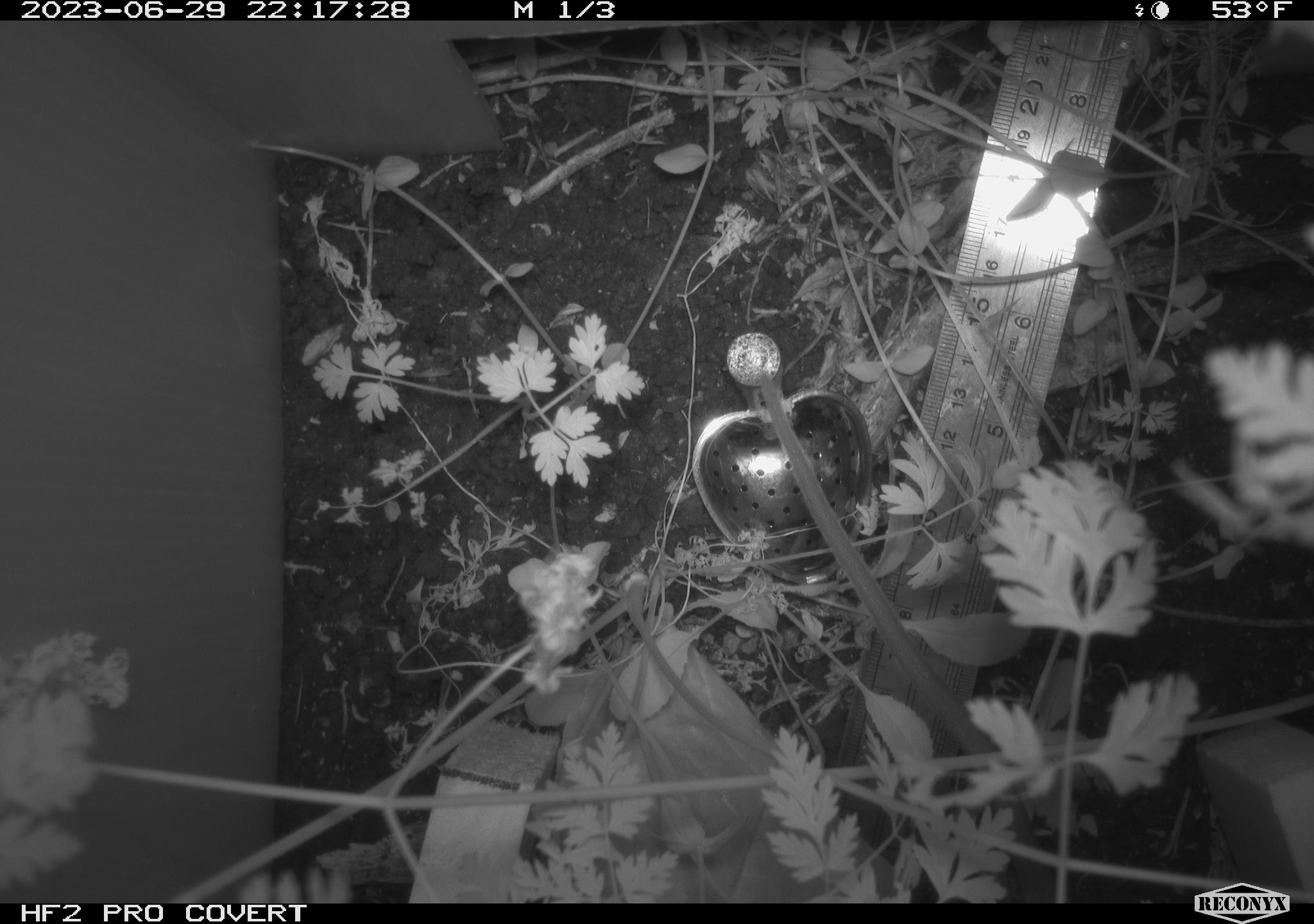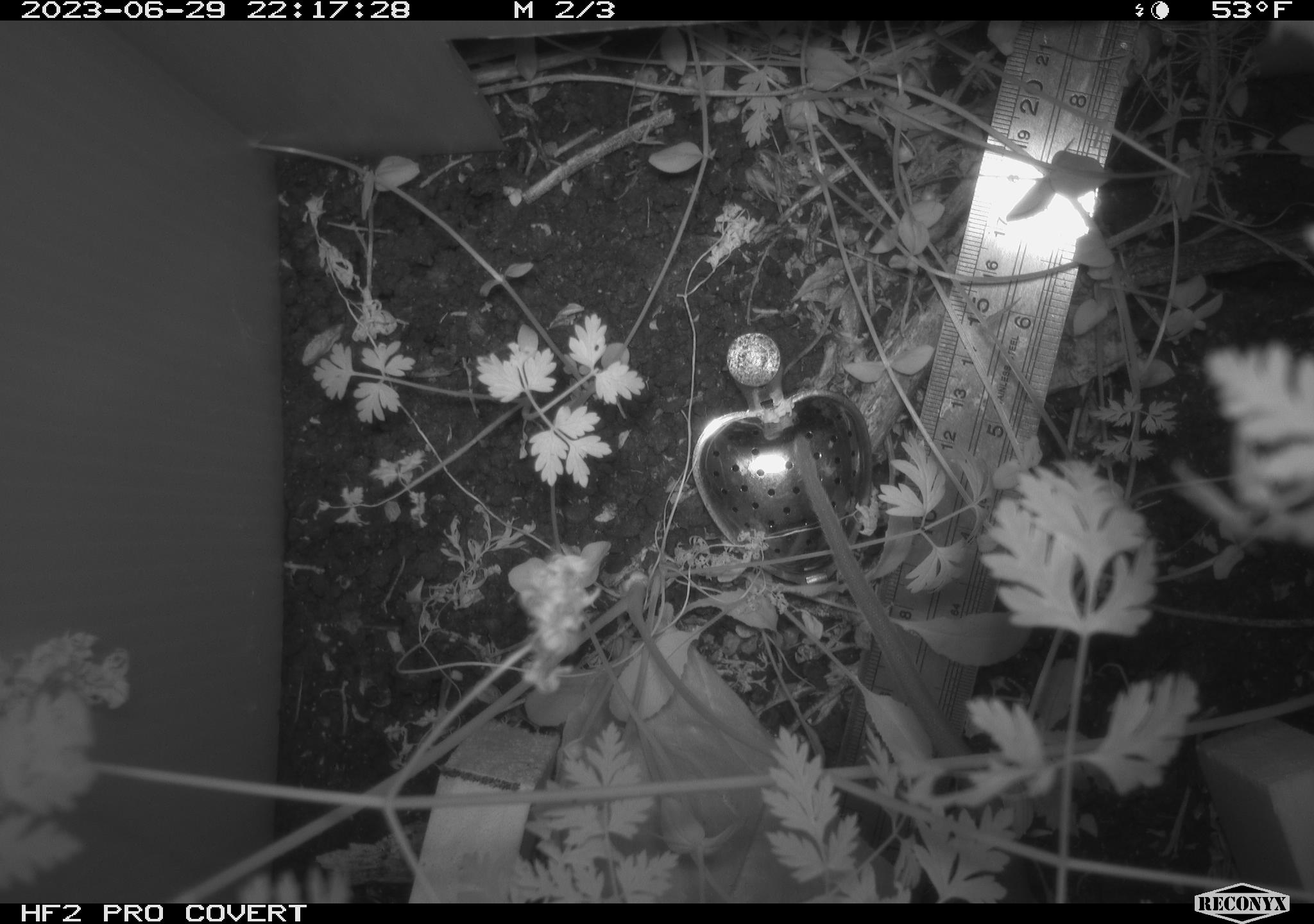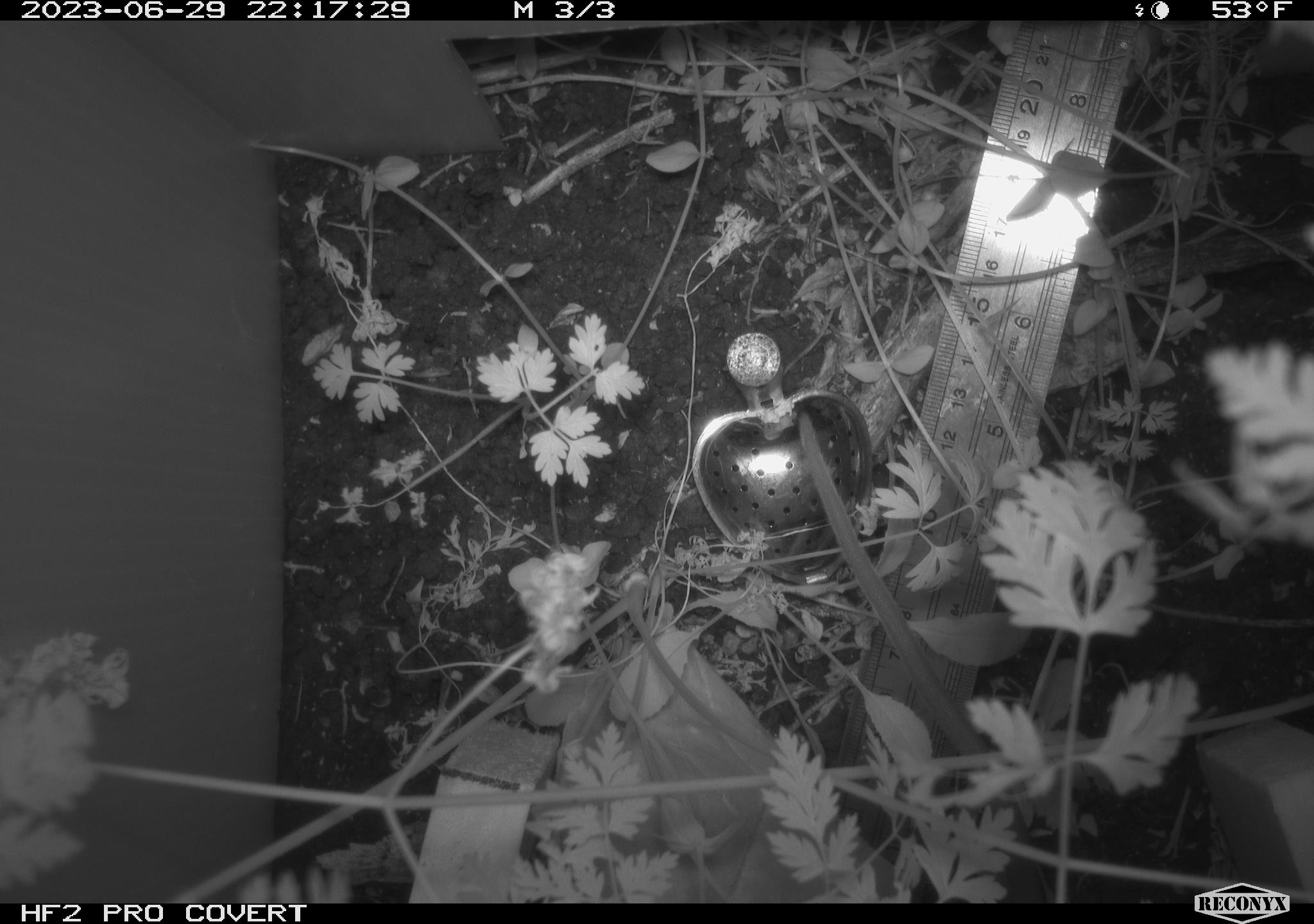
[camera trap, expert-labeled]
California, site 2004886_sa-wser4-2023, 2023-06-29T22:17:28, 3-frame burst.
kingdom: Animalia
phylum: Chordata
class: Mammalia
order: Rodentia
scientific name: Rodentia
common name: woodrat or rat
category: woodrat or rat species